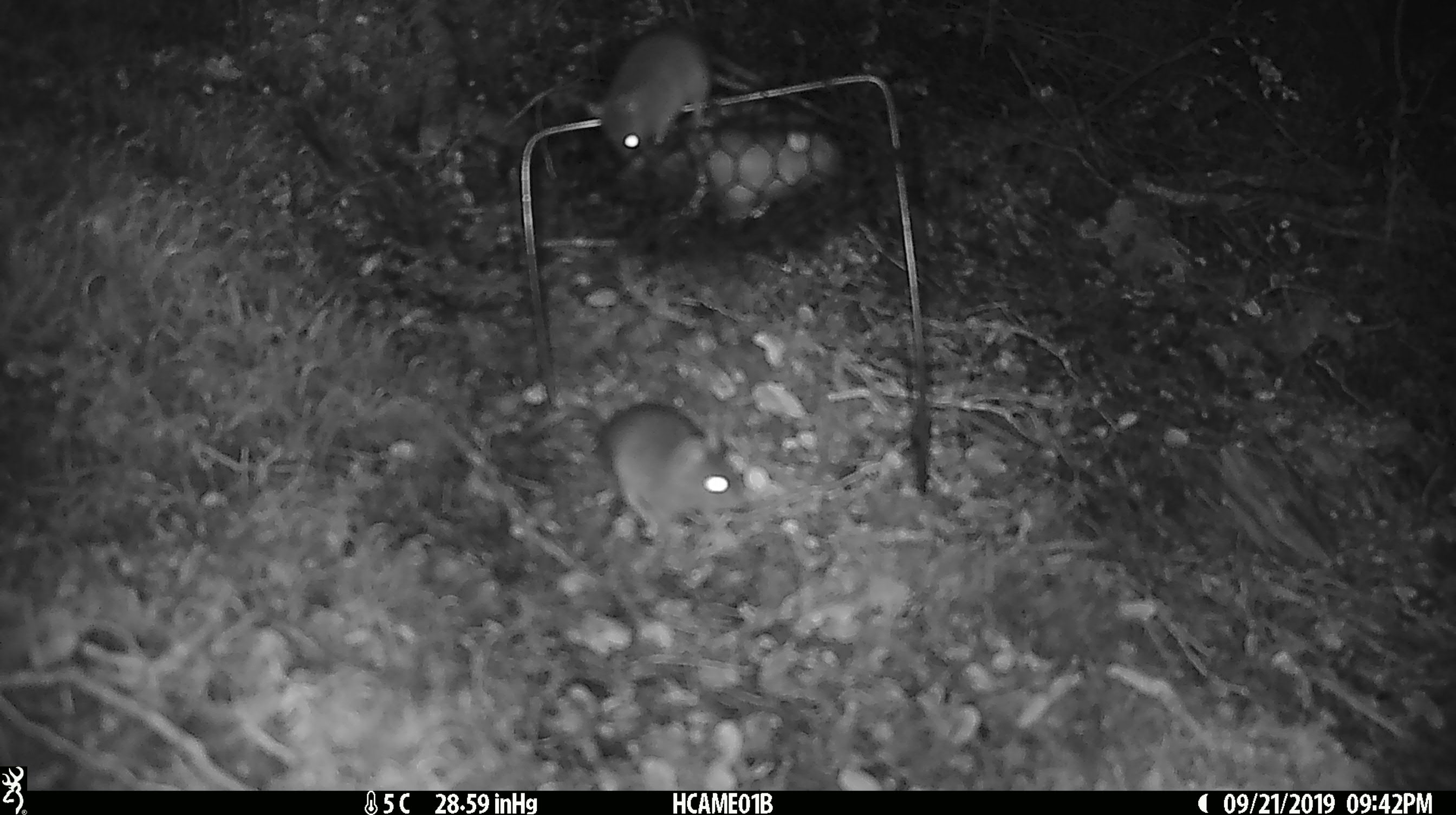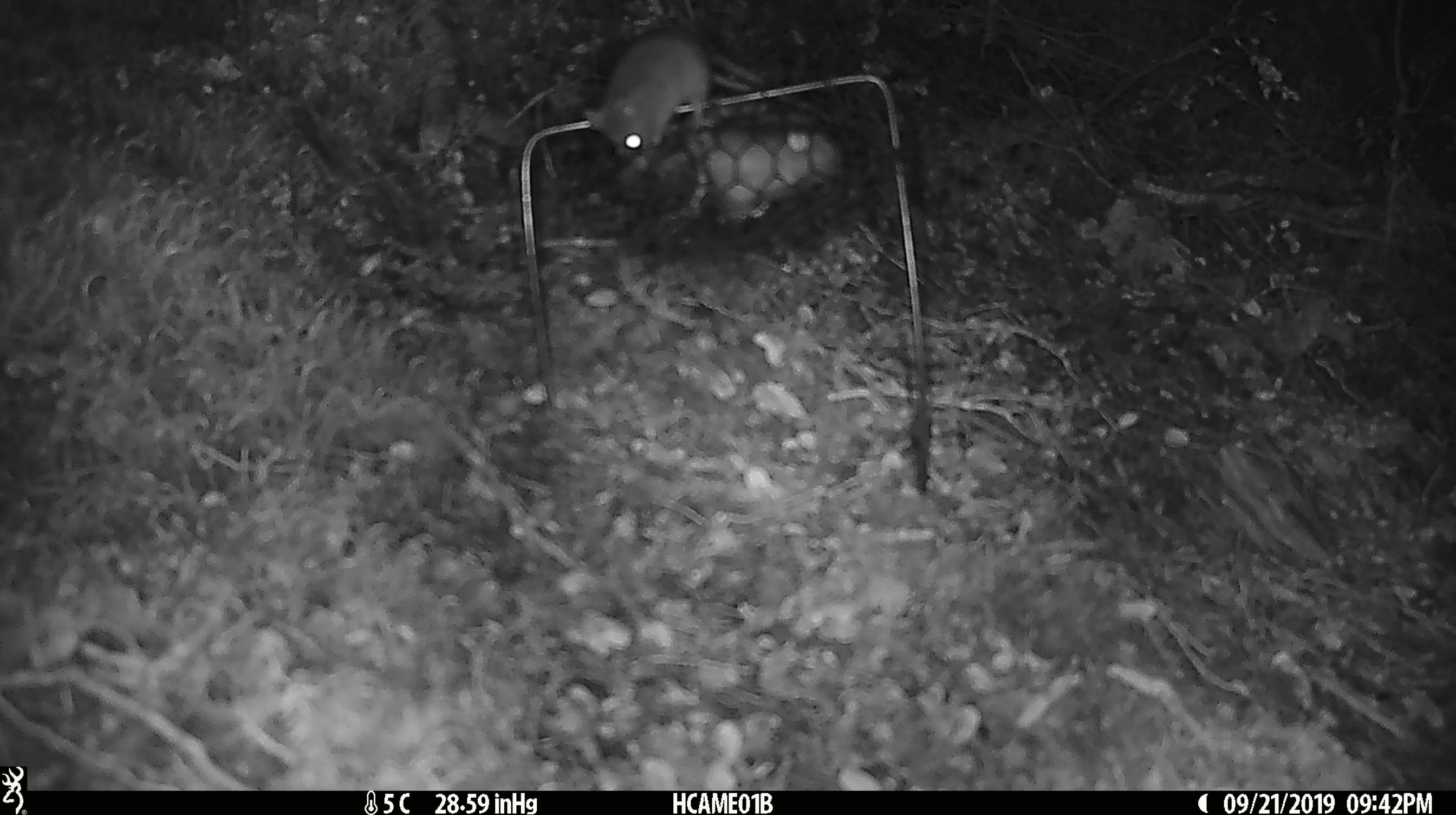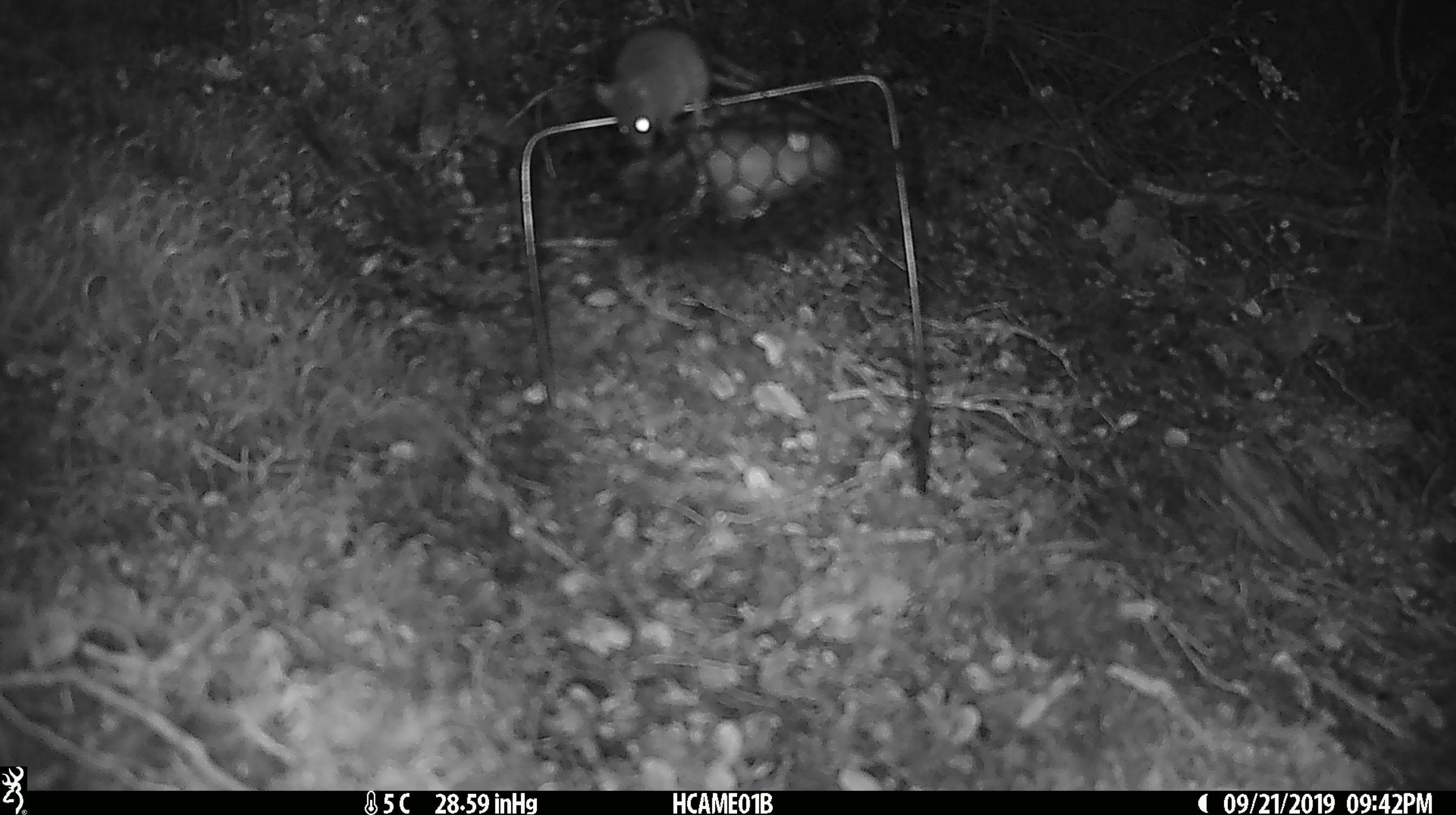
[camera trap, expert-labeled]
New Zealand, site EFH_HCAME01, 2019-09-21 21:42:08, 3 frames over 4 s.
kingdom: Animalia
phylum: Chordata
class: Mammalia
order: Rodentia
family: Muridae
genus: Mus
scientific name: Mus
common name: mouse